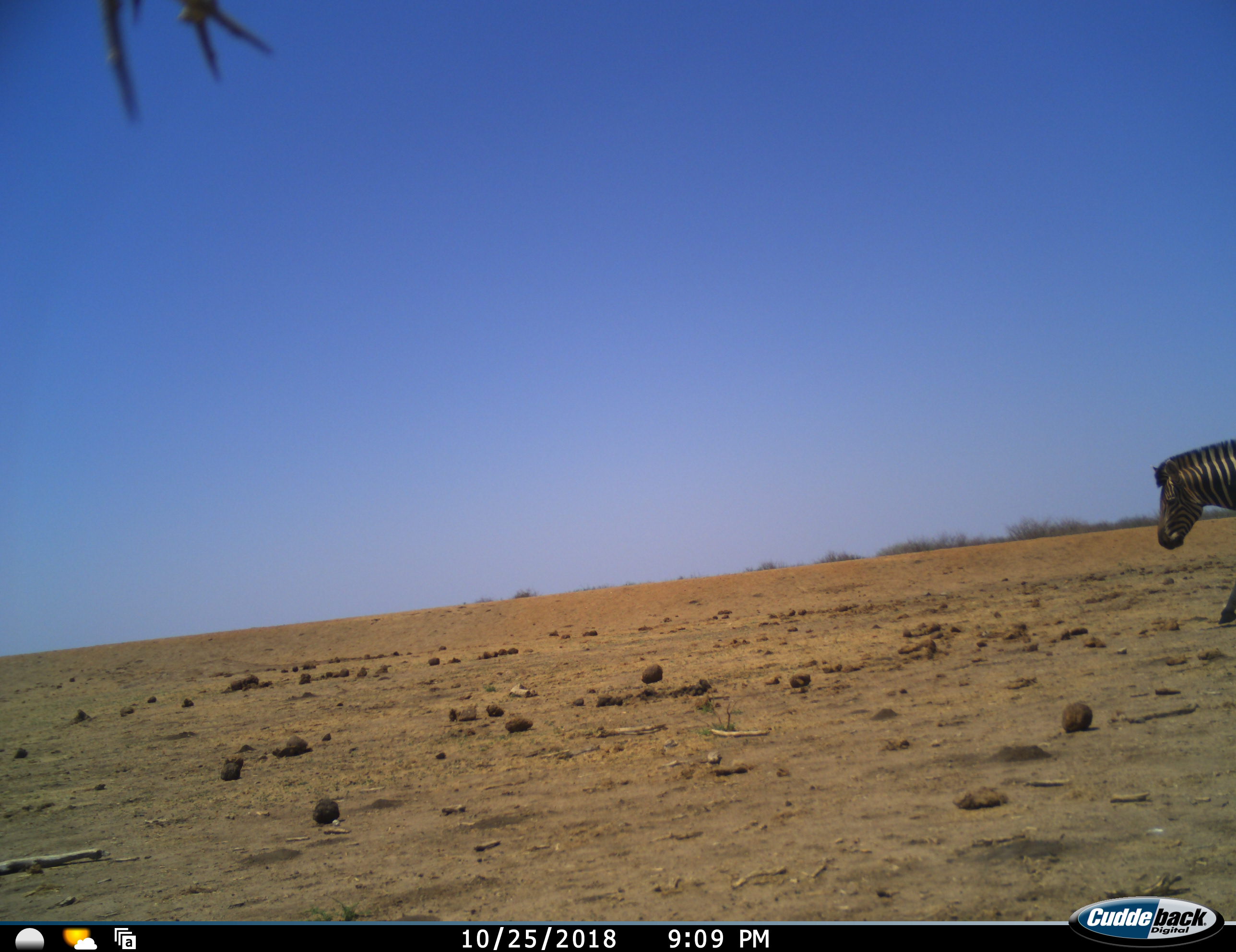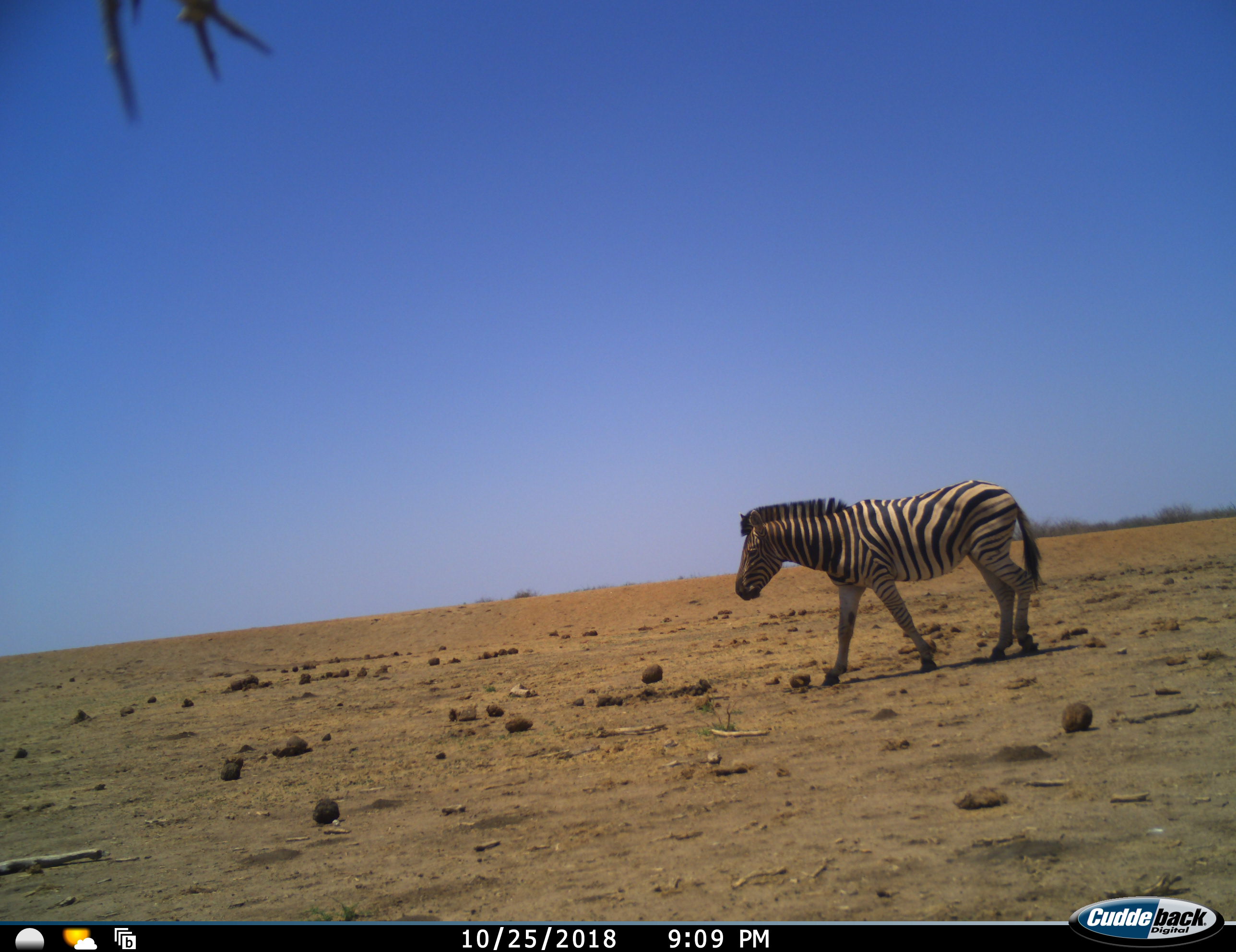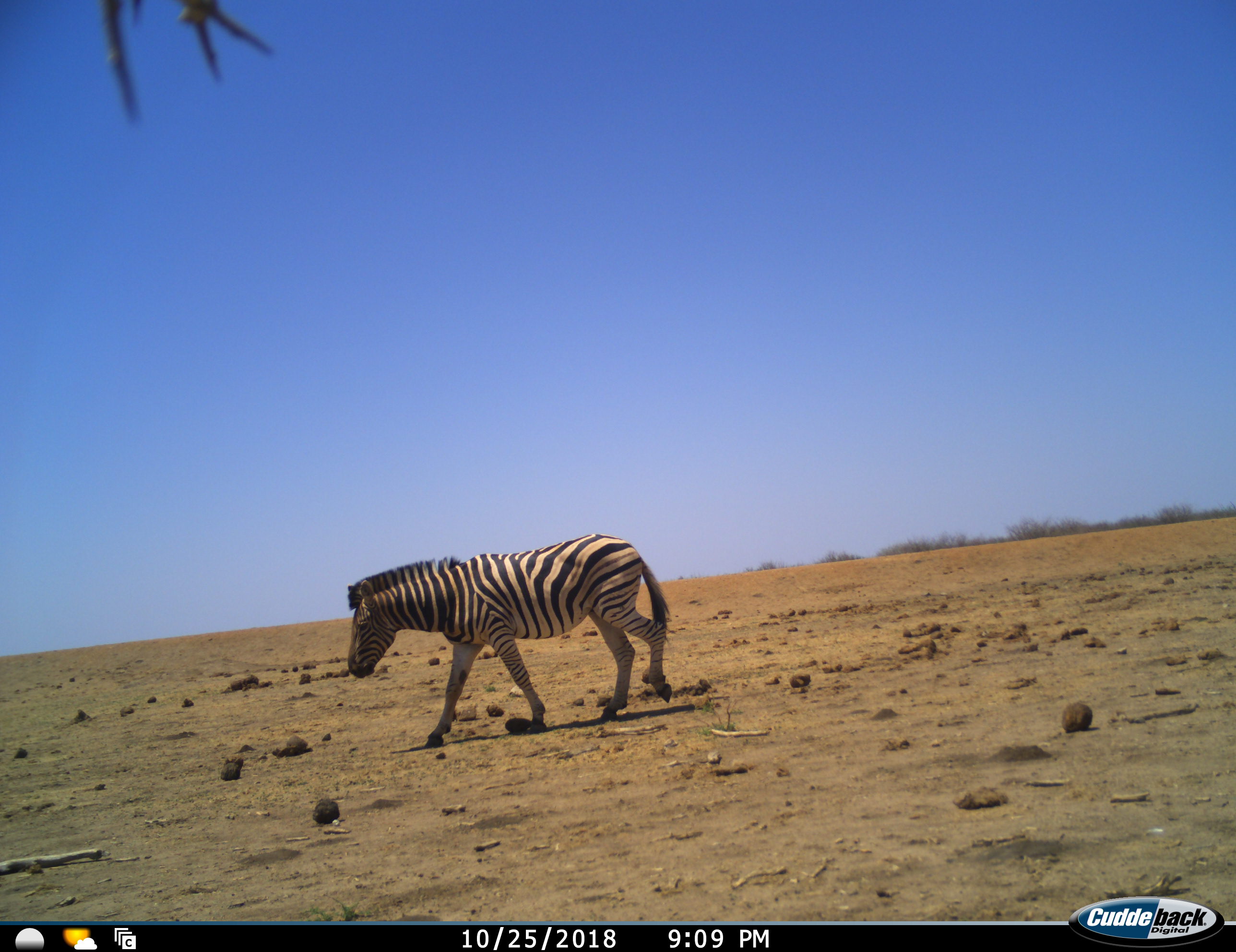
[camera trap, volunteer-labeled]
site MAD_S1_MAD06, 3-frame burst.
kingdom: Animalia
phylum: Chordata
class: Mammalia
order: Perissodactyla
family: Equidae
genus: Equus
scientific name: Equus quagga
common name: plains zebra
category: zebraplains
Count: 1.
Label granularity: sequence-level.